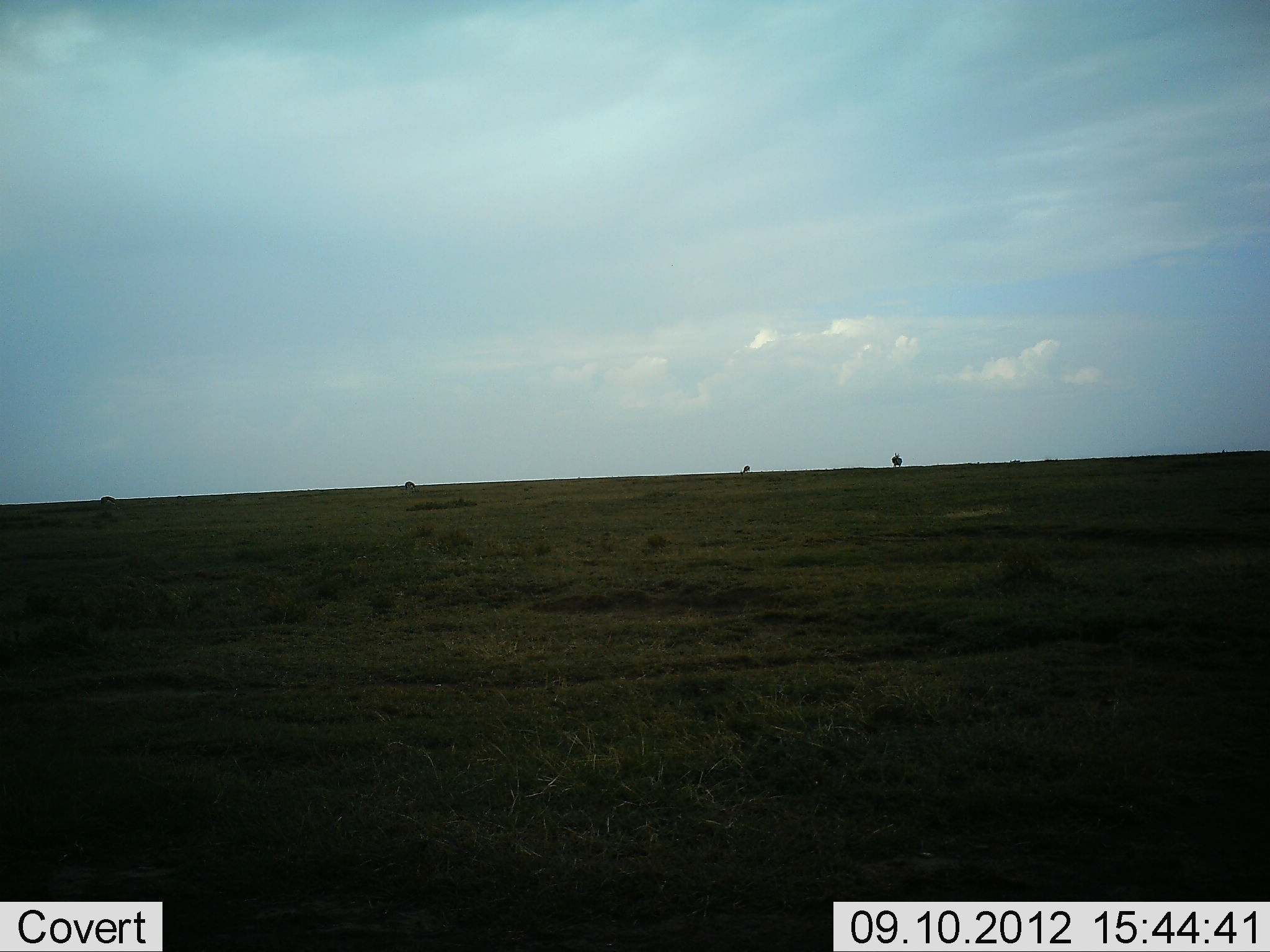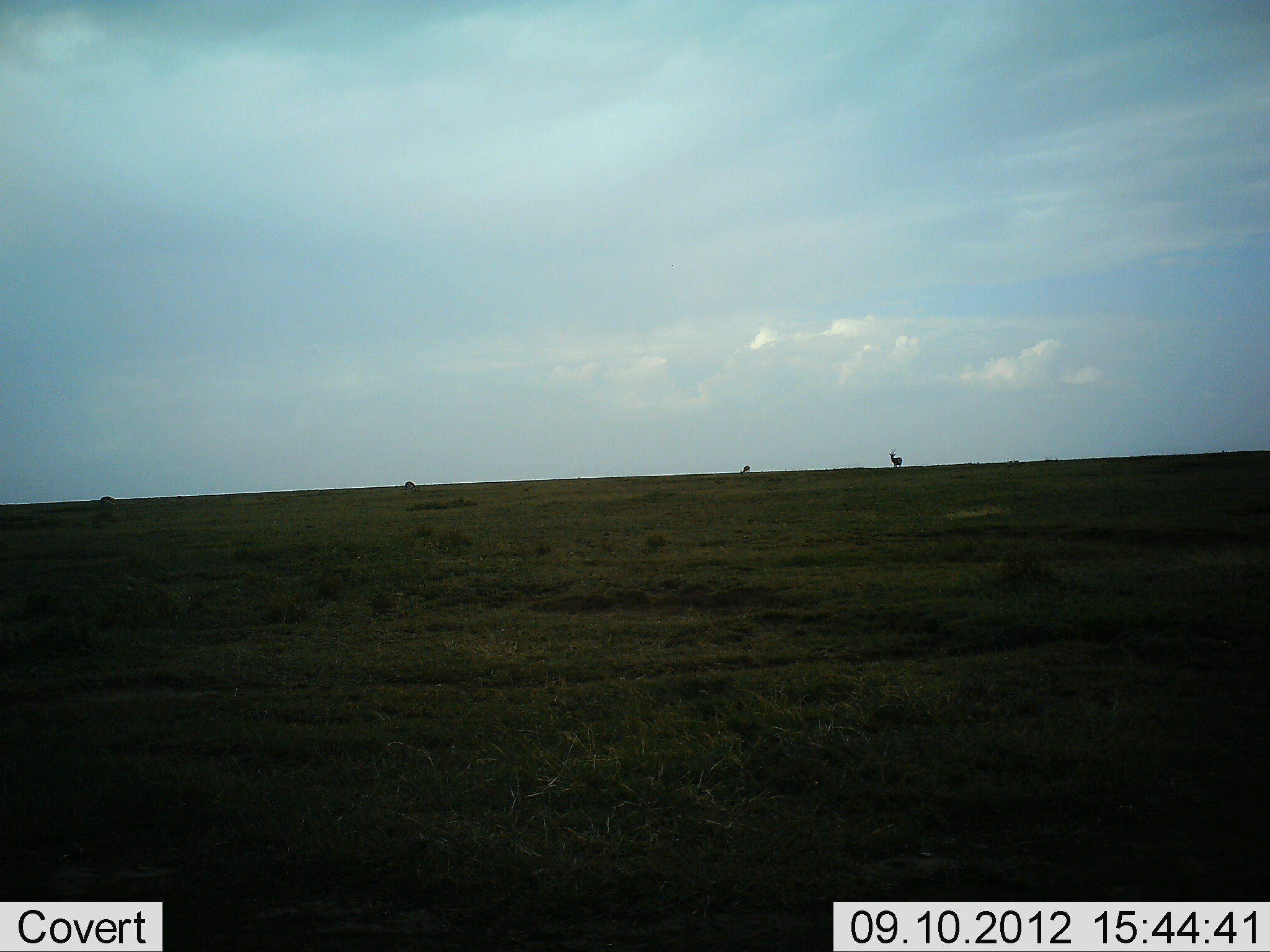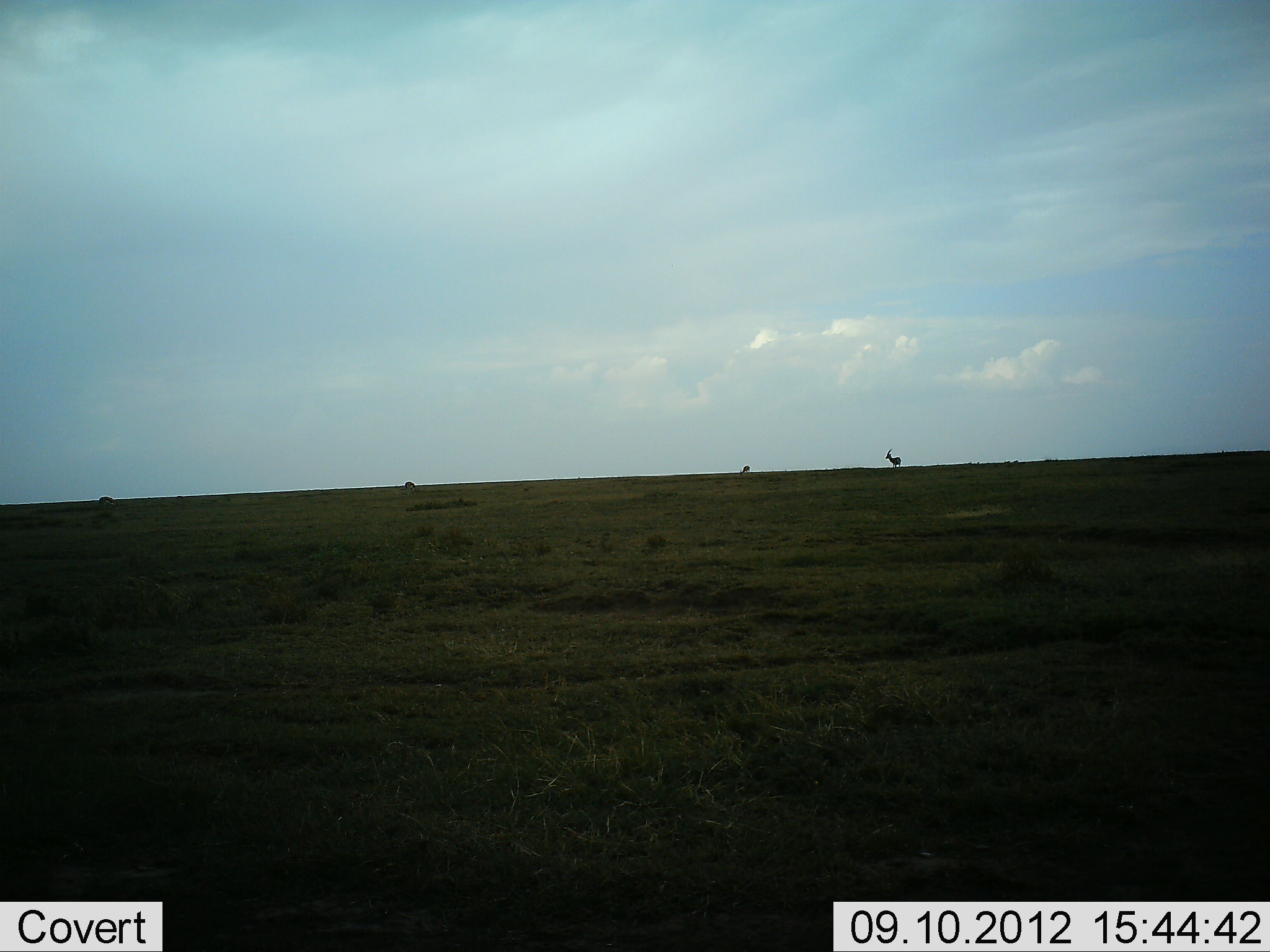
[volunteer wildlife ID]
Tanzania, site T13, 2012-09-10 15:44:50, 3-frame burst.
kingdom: Animalia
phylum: Chordata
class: Mammalia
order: Artiodactyla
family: Bovidae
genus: Eudorcas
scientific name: Eudorcas thomsonii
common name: thomson's gazelle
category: gazellethomsons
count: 4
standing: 100%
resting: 0%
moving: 0%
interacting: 0%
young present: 0%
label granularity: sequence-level